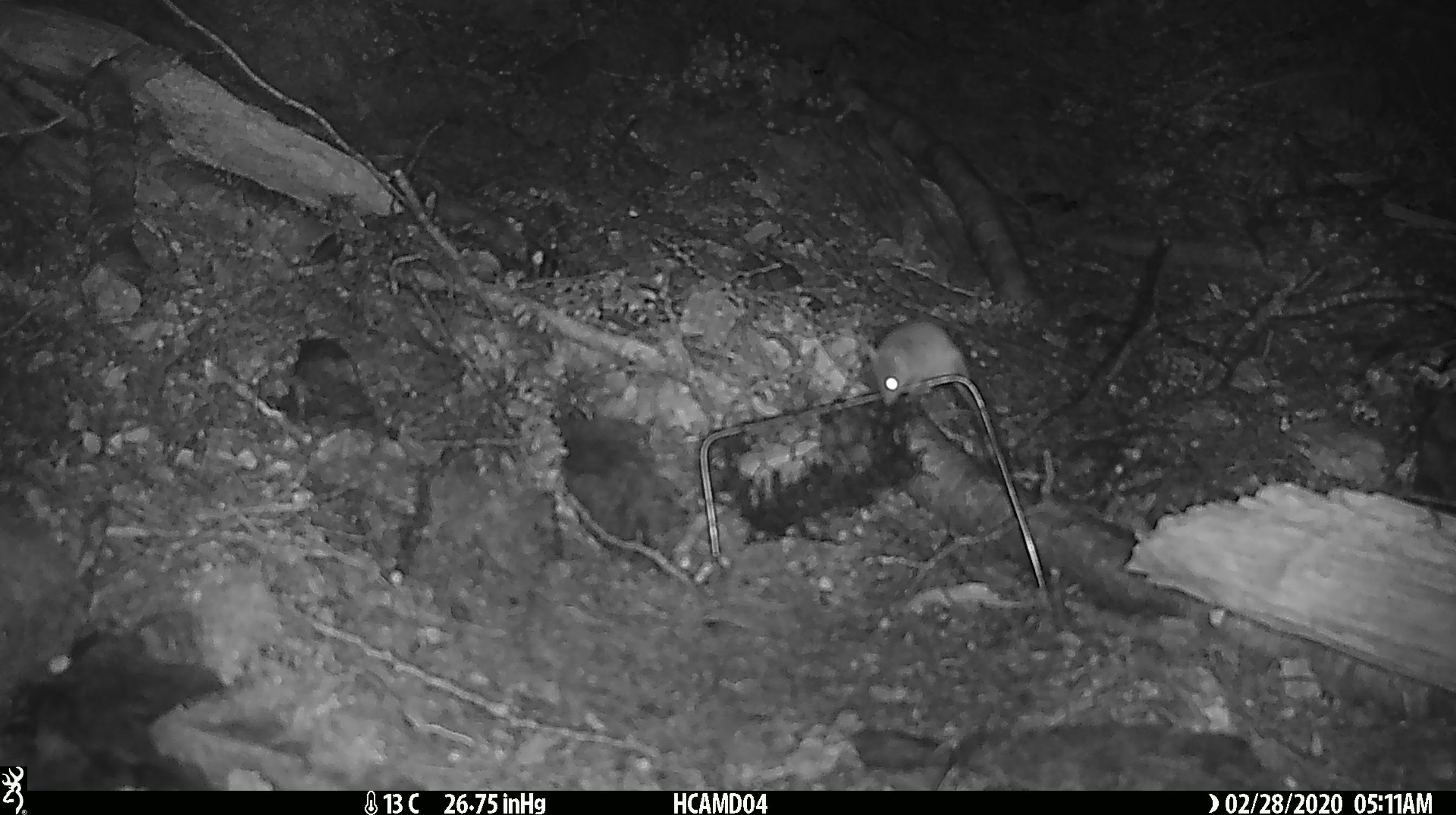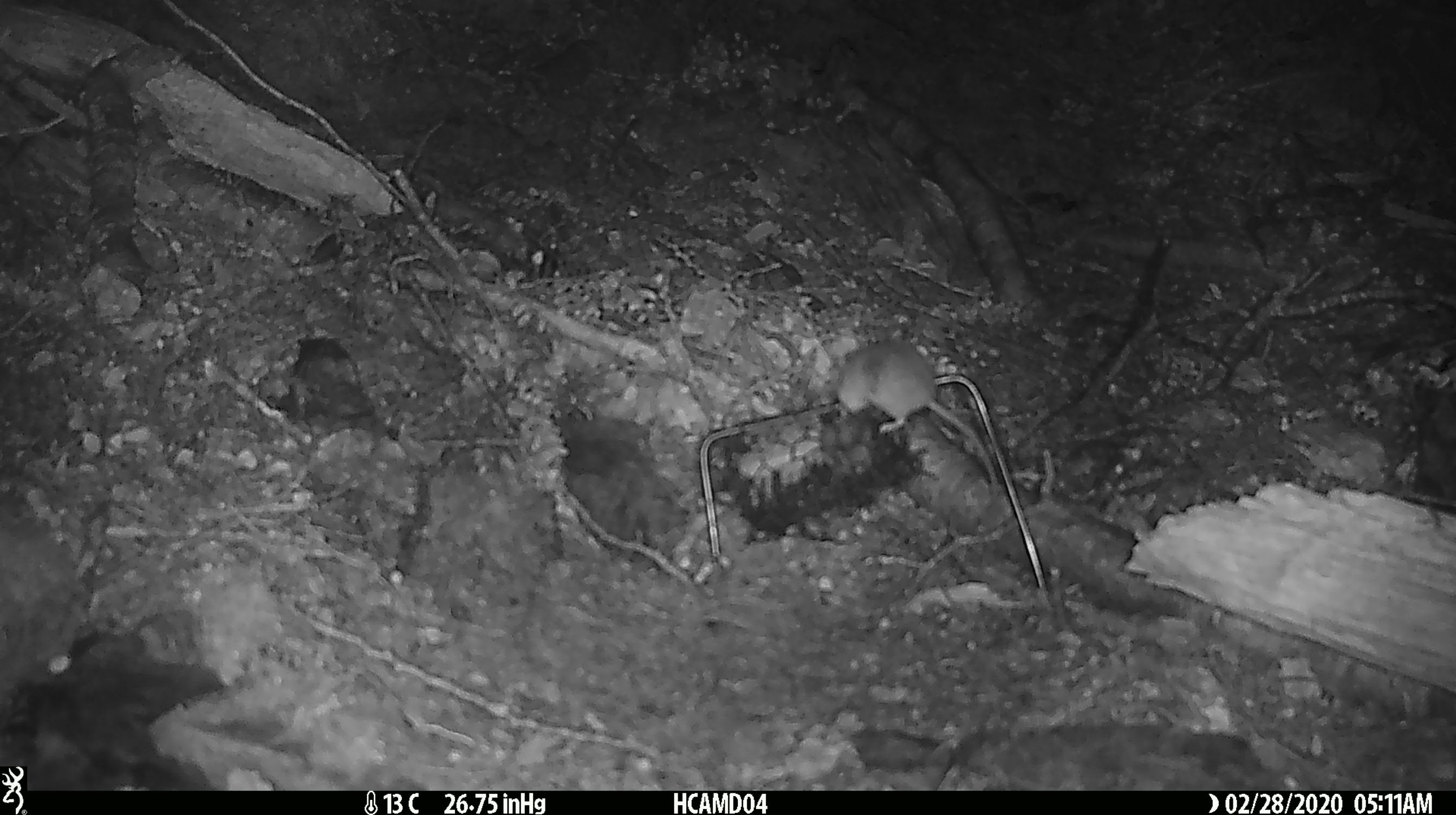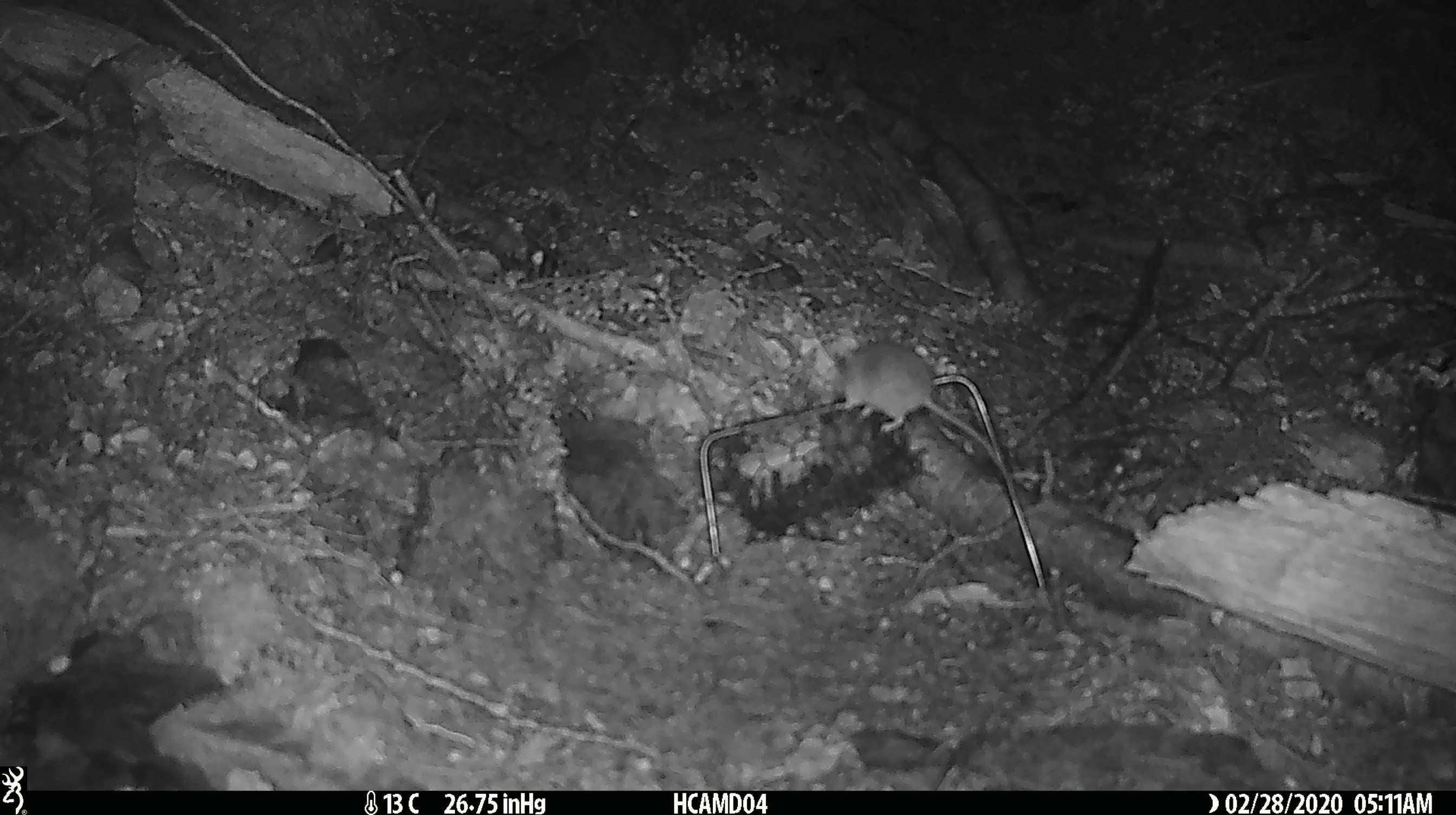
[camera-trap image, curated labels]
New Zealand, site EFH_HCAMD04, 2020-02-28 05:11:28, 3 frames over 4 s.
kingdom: Animalia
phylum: Chordata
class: Mammalia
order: Rodentia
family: Muridae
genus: Mus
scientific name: Mus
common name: mouse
Mouse (Mus).